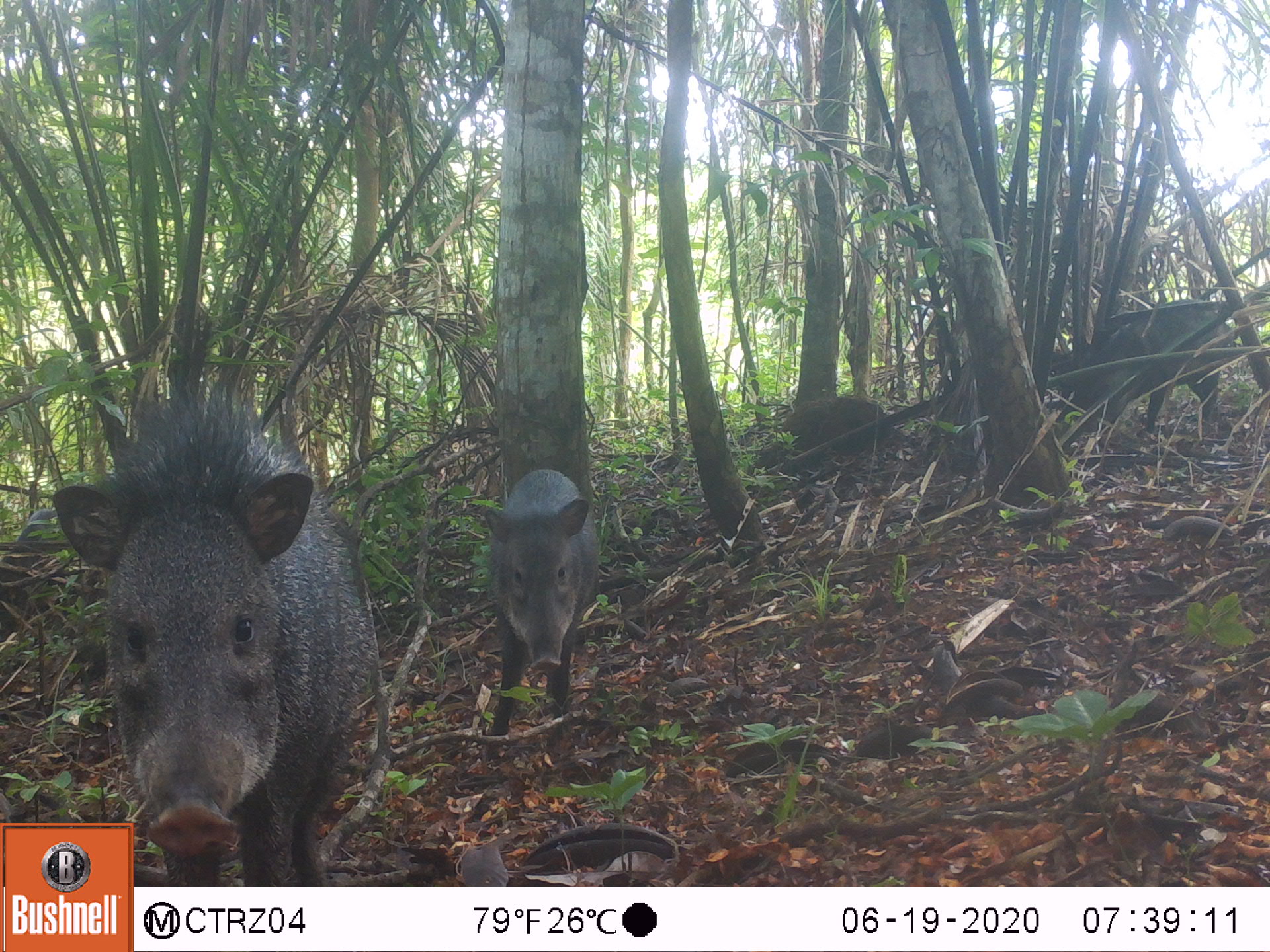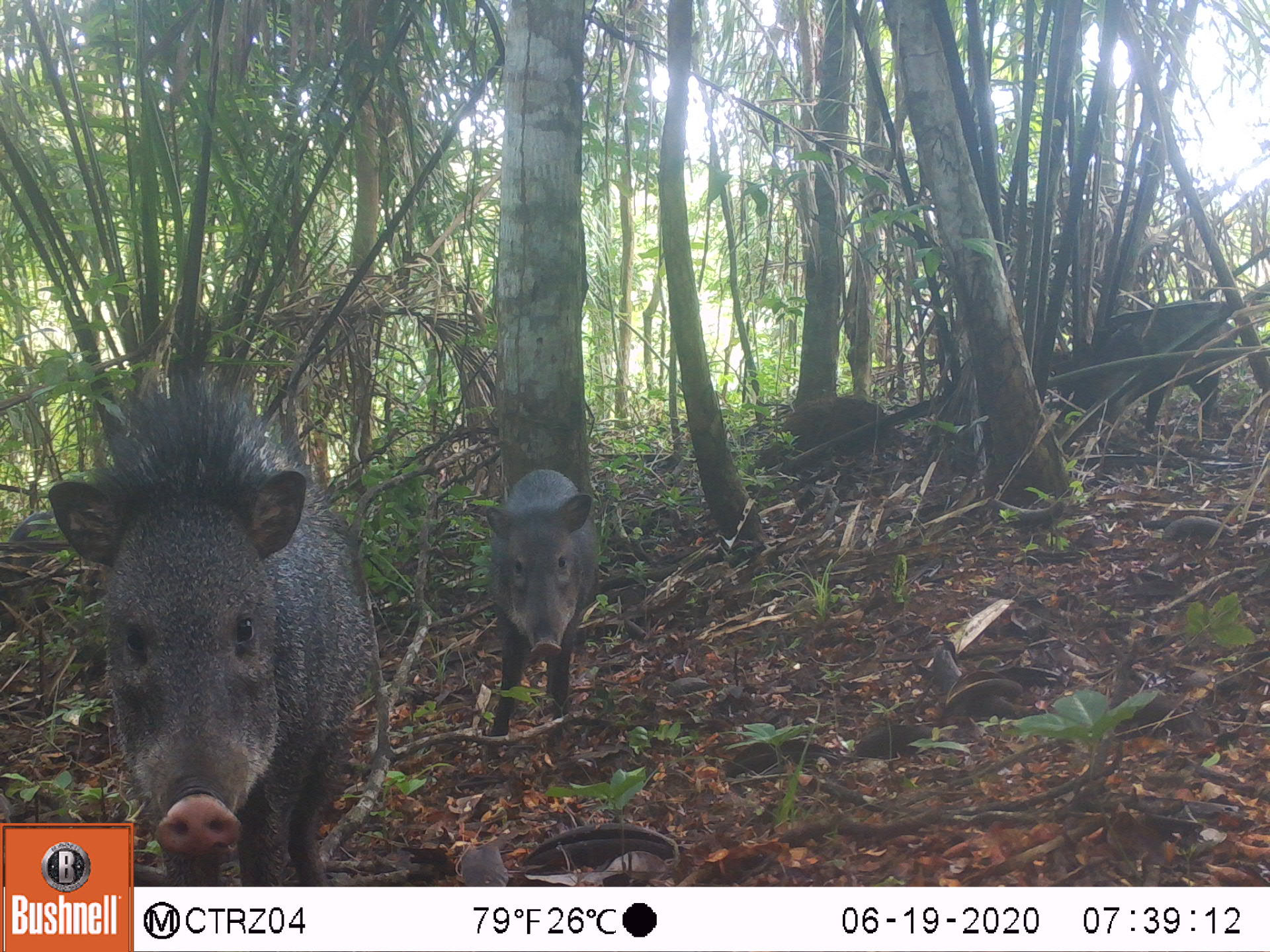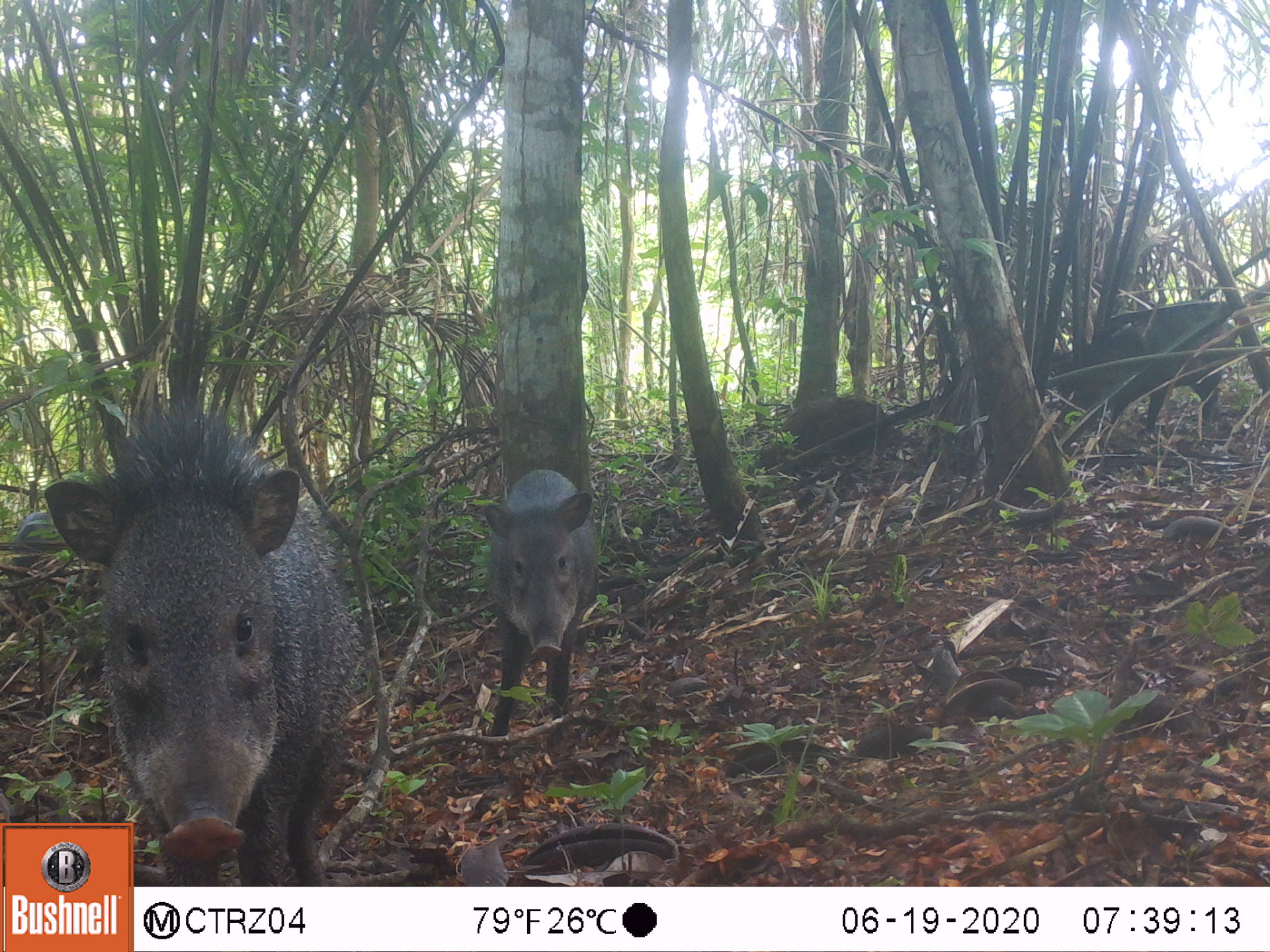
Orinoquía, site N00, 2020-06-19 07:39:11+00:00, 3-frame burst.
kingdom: Animalia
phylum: Chordata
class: Mammalia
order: Artiodactyla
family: Tayassuidae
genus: Pecari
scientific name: Pecari tajacu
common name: collared peccary